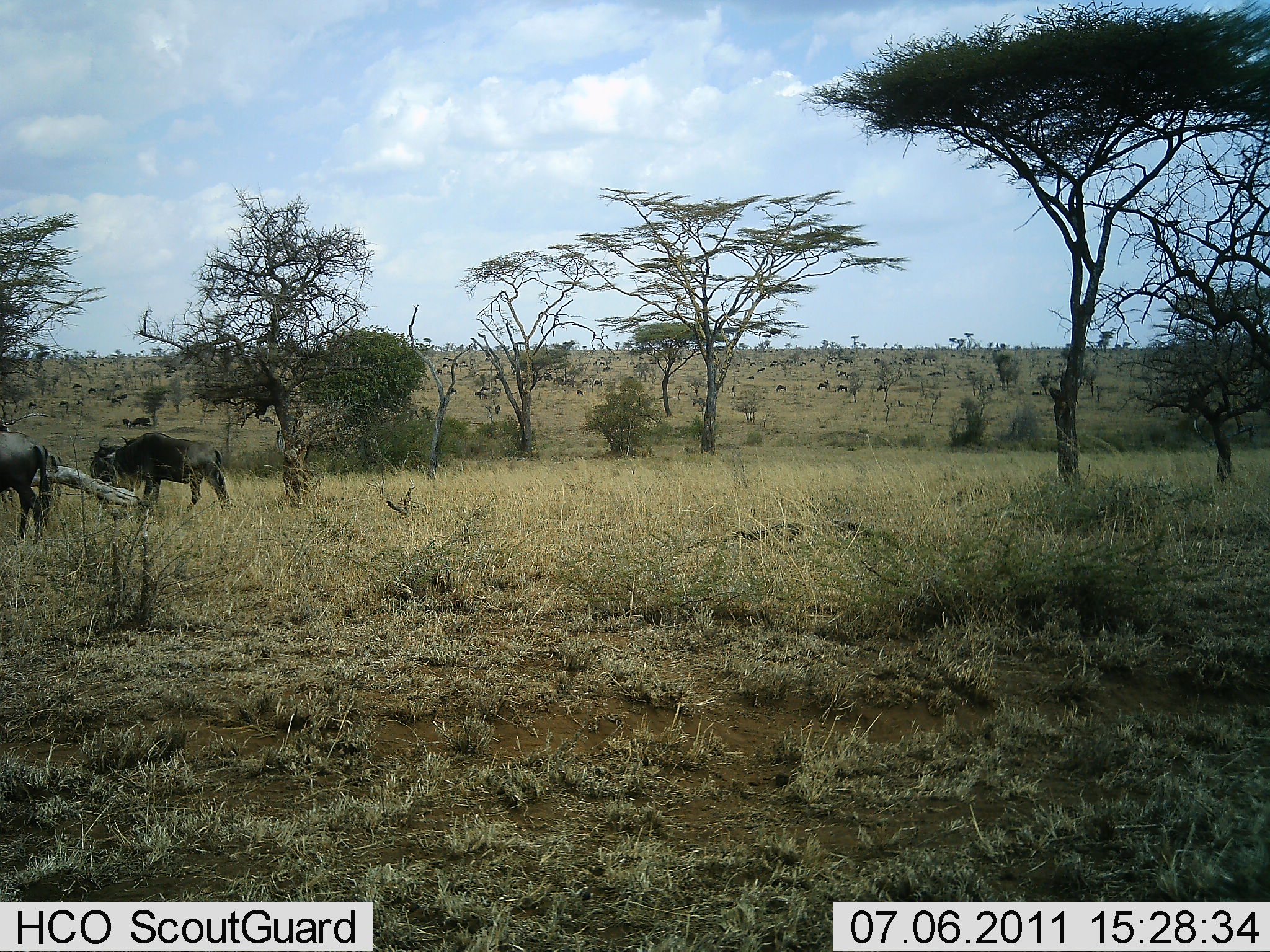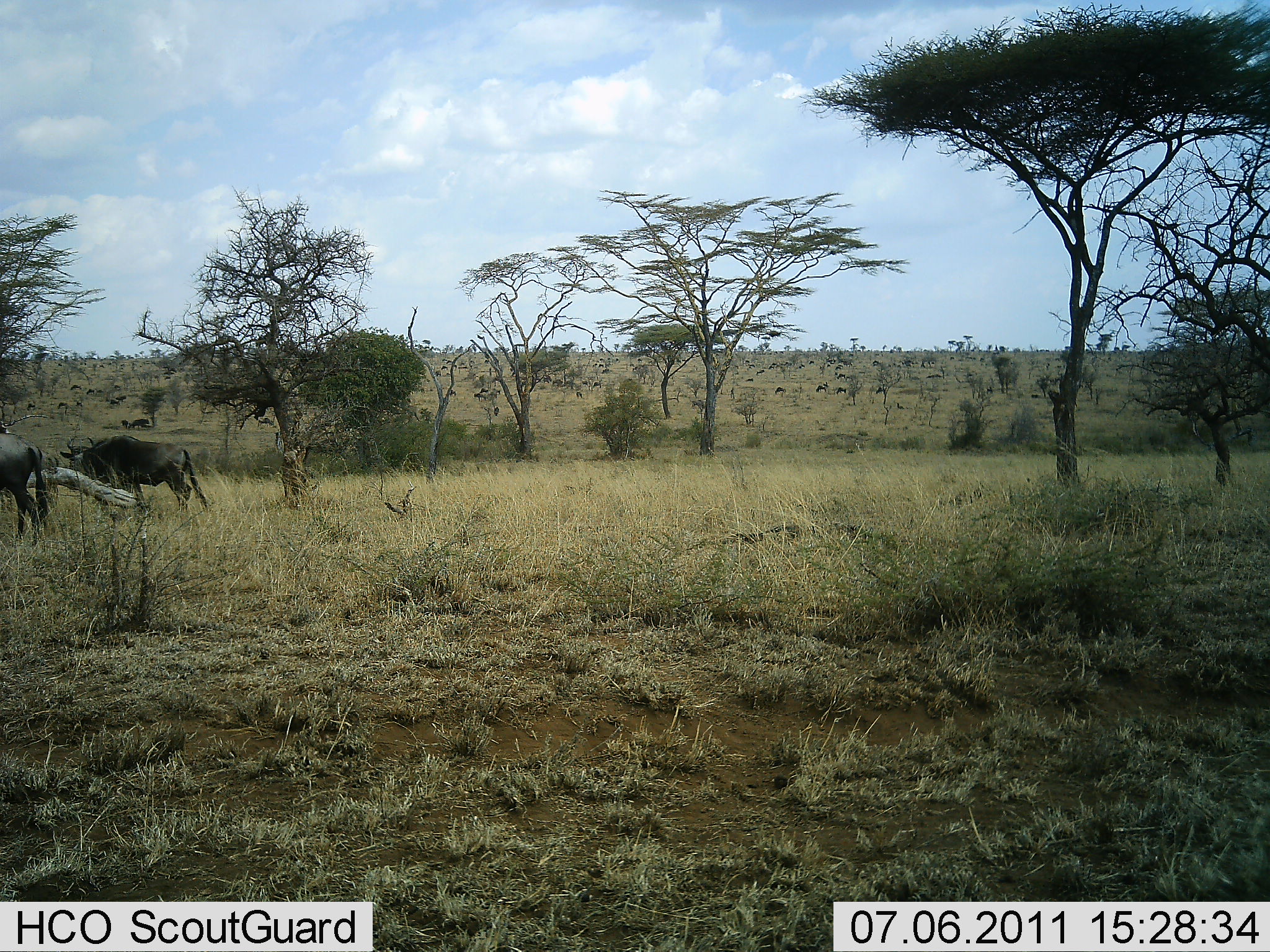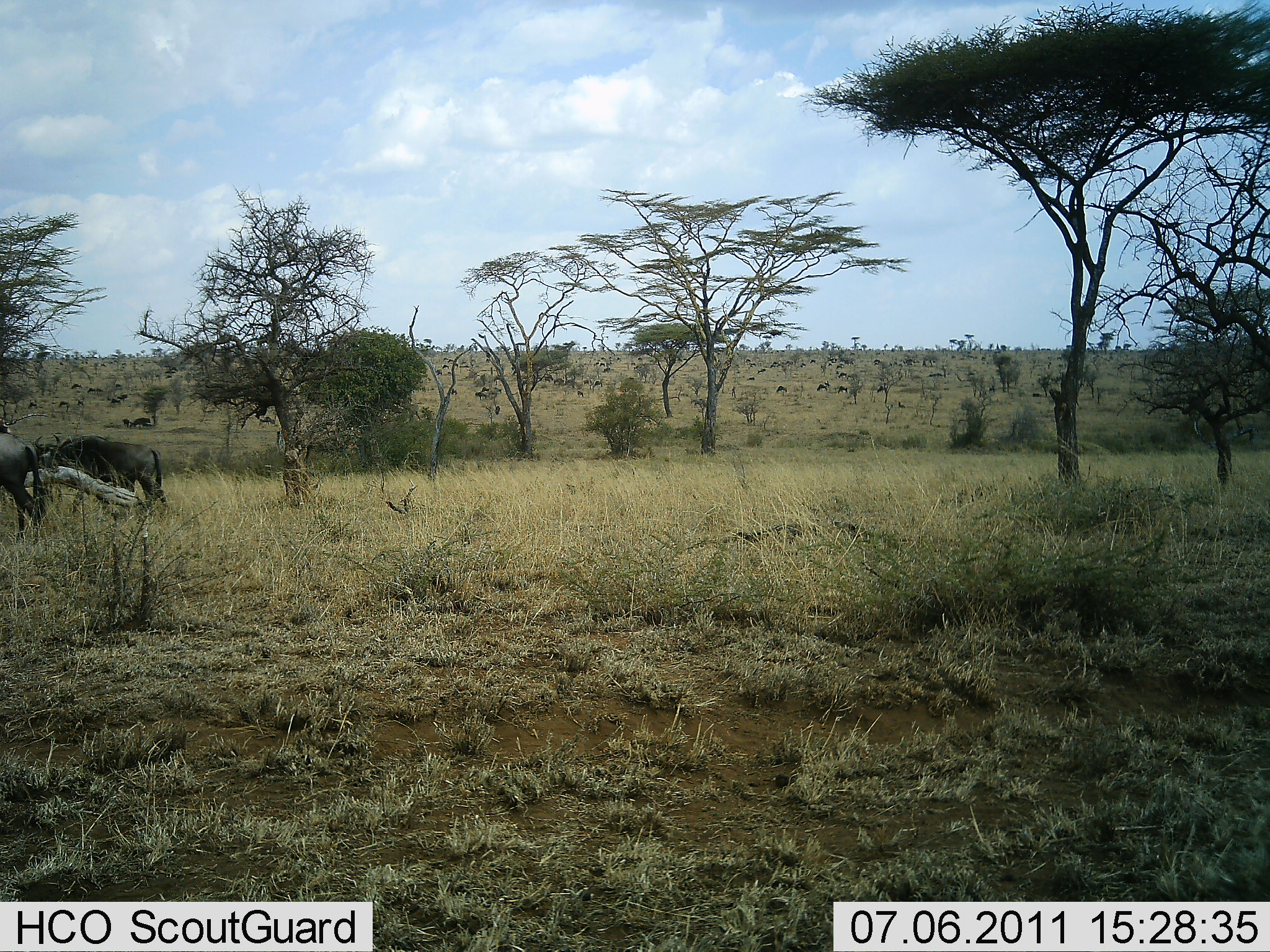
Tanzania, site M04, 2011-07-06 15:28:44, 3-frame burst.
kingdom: Animalia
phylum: Chordata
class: Mammalia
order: Artiodactyla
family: Bovidae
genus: Connochaetes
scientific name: Connochaetes taurinus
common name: blue wildebeest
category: wildebeest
Wildebeest (blue wildebeest) (Connochaetes taurinus), count 2. Behavior (volunteer vote fractions): standing 20%, resting 0%, moving 80%, interacting 0%. Young present (vote fraction): 0%. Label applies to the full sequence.